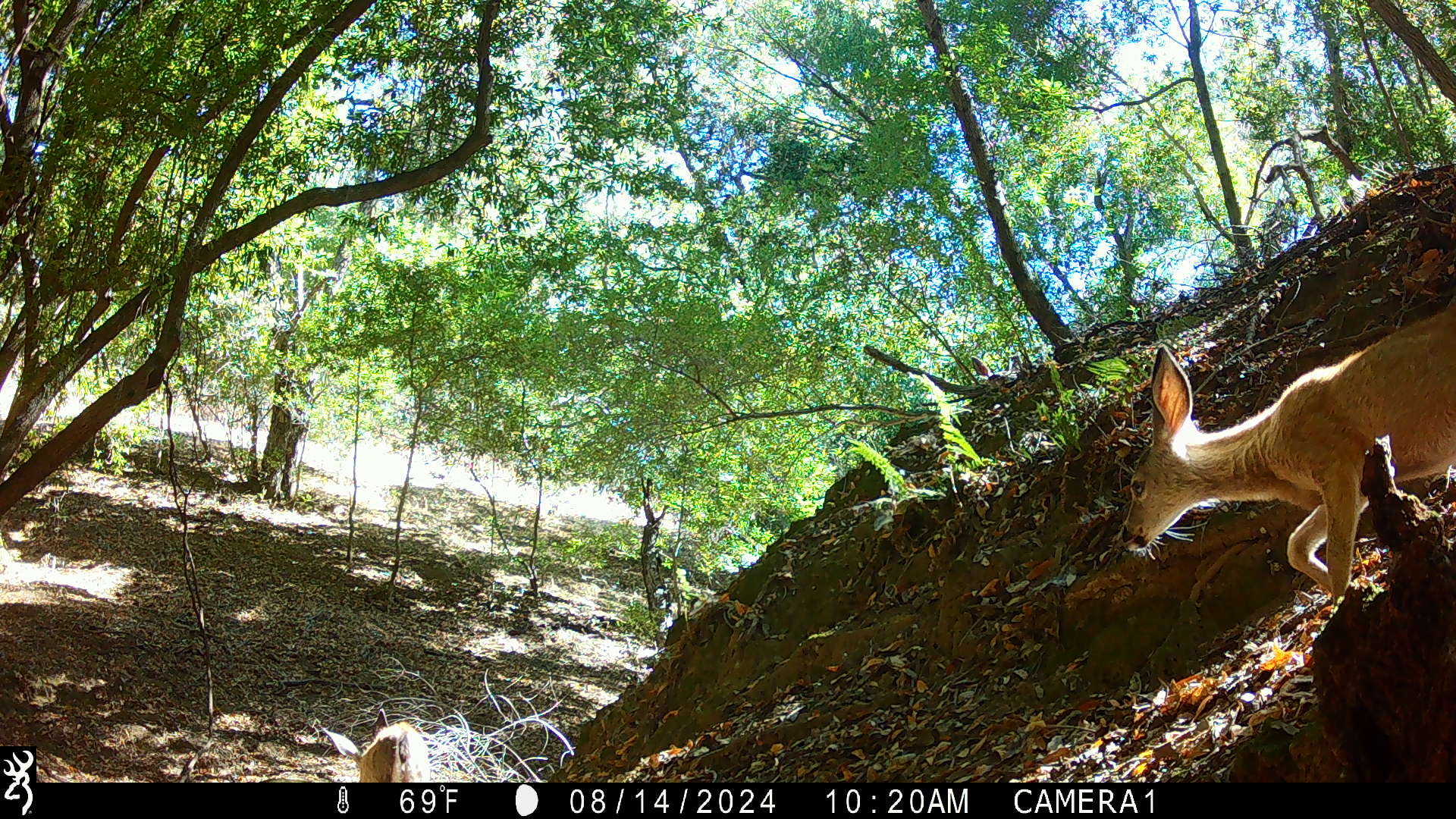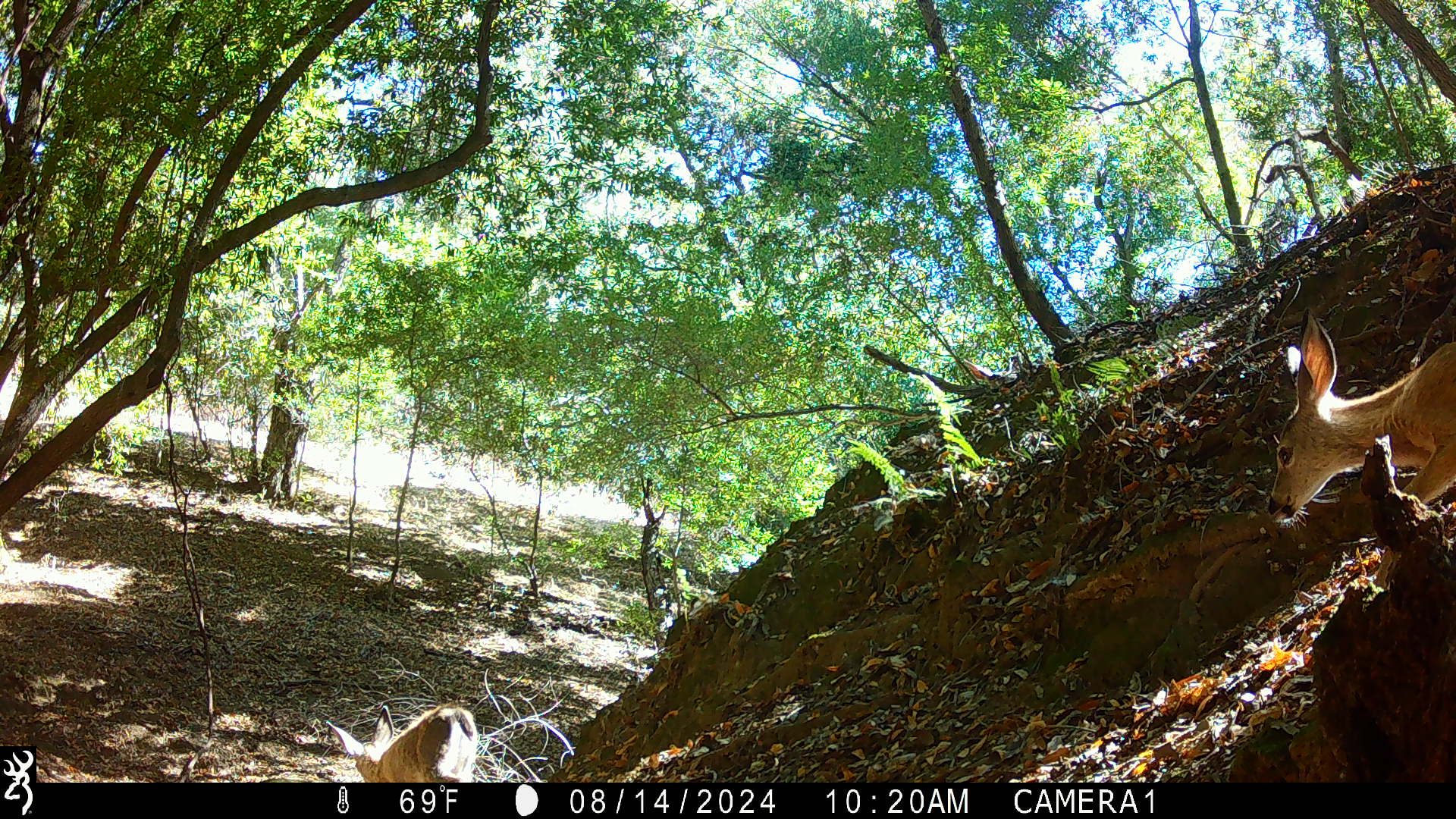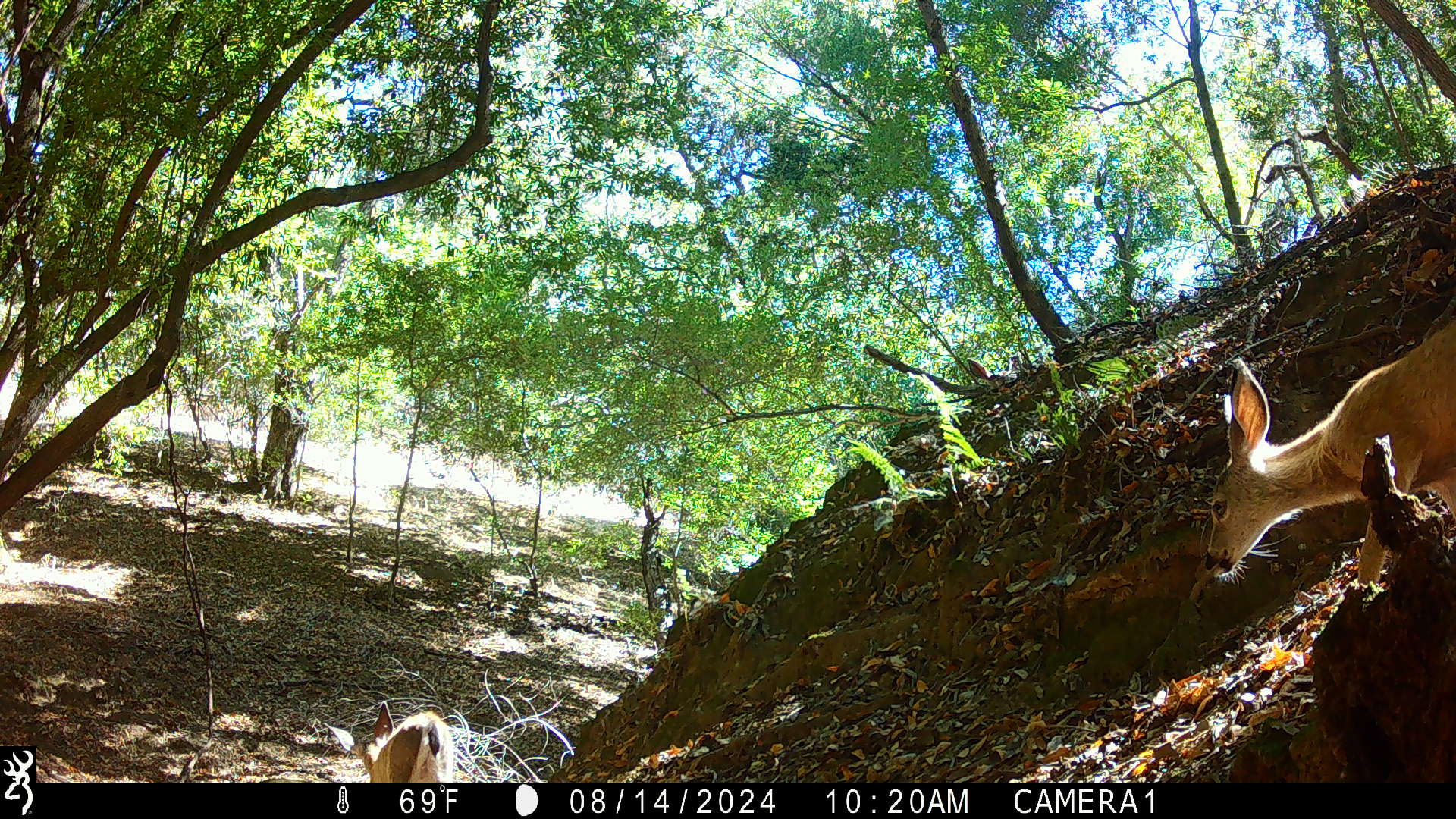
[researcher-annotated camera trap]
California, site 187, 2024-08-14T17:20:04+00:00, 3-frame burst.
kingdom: Animalia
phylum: Chordata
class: Mammalia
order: Artiodactyla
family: Cervidae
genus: Odocoileus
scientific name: Odocoileus hemionus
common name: mule deer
Mule deer (Odocoileus hemionus).